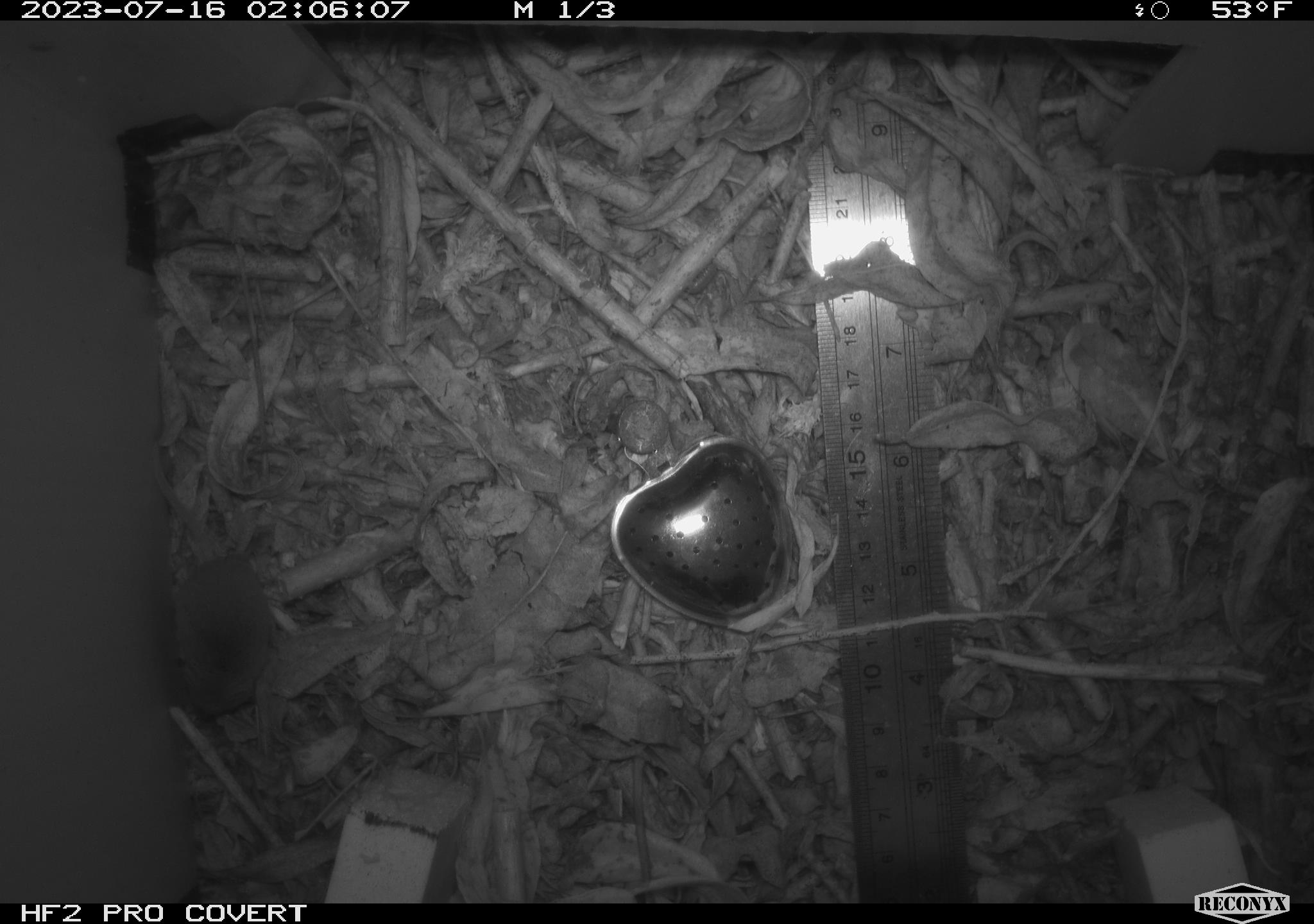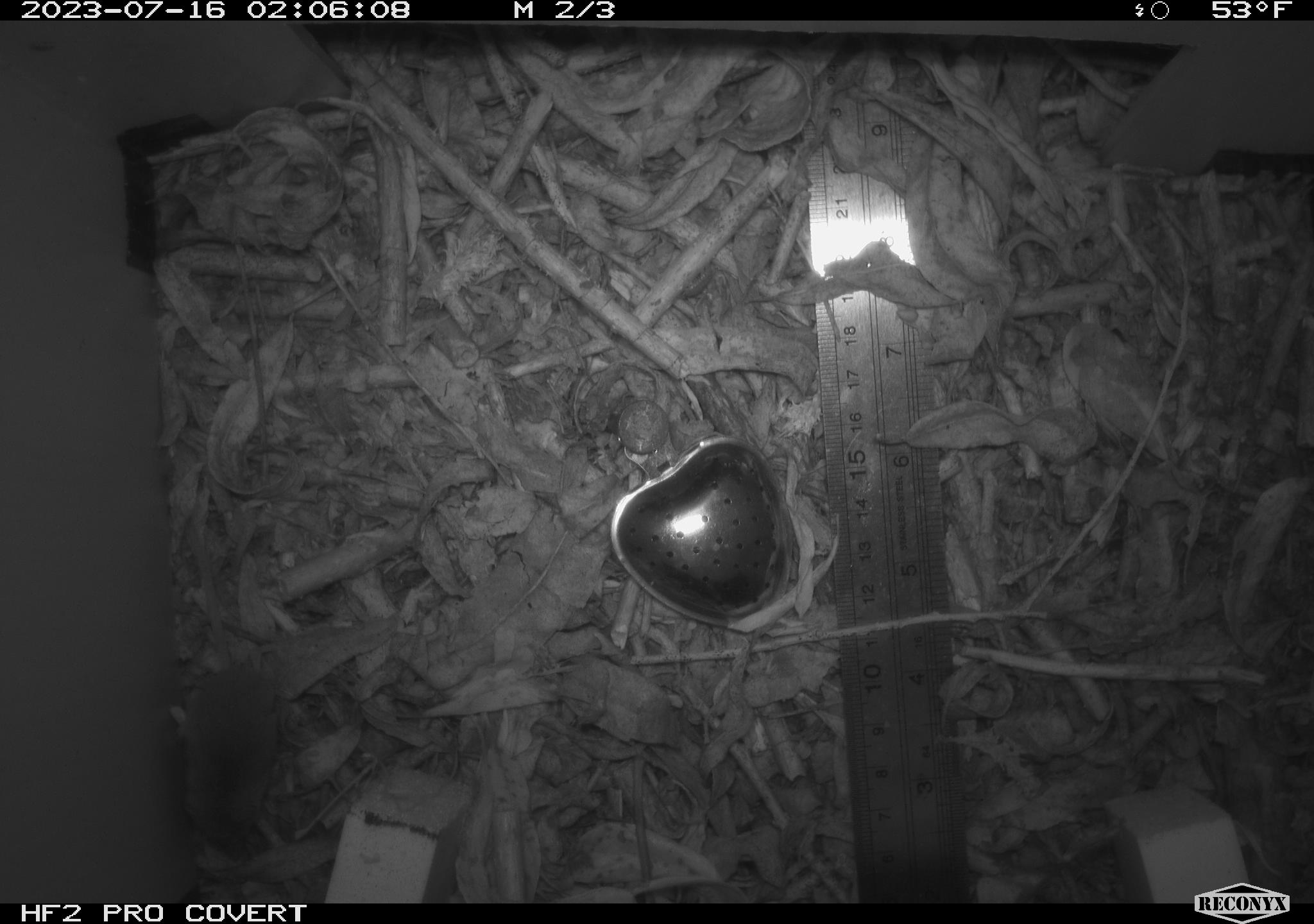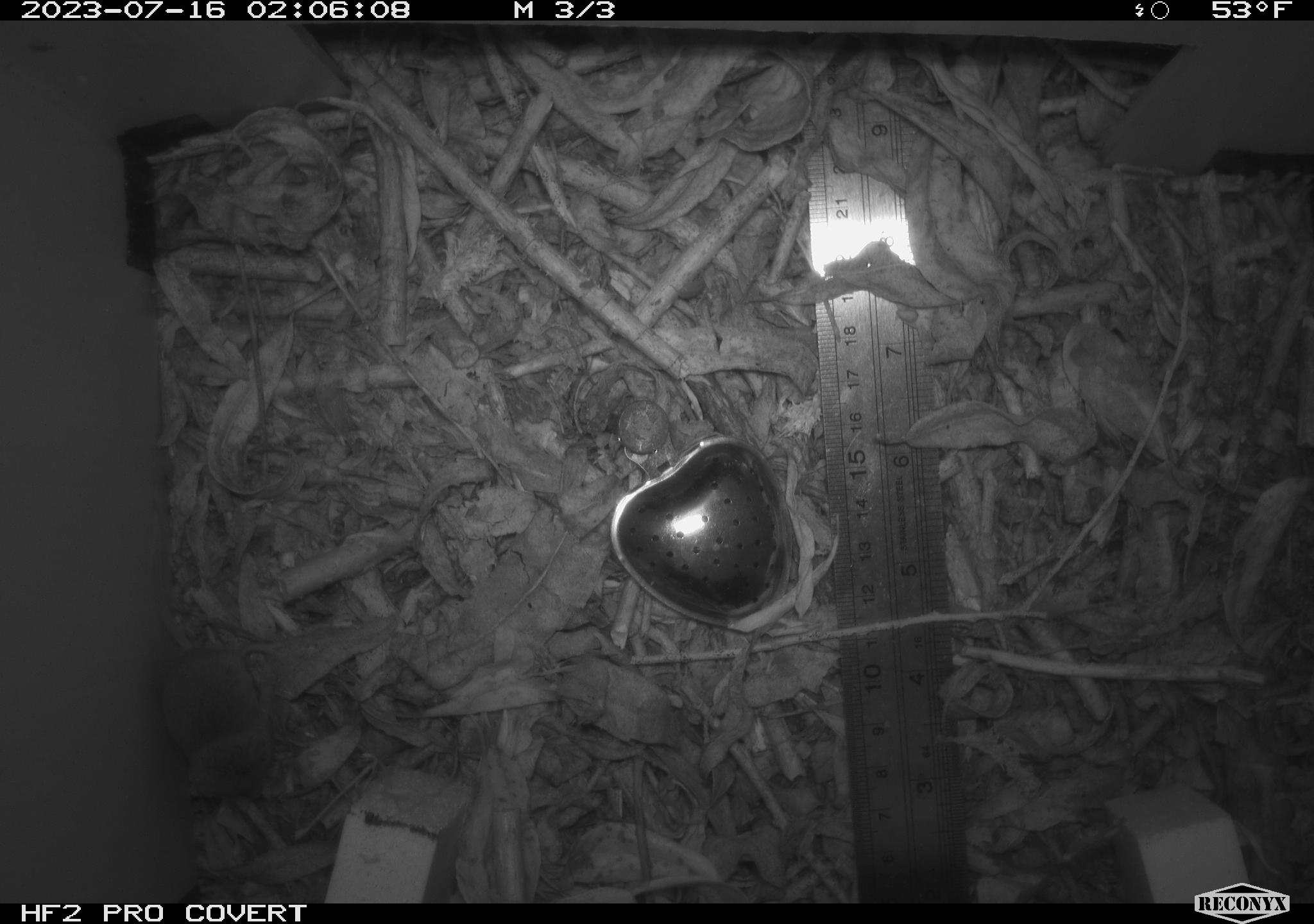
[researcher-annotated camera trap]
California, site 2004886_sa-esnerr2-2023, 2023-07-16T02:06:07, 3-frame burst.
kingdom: Animalia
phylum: Chordata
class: Mammalia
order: Eulipotyphla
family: Soricidae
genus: Sorex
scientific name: Sorex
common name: long-tailed shrew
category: sorex species